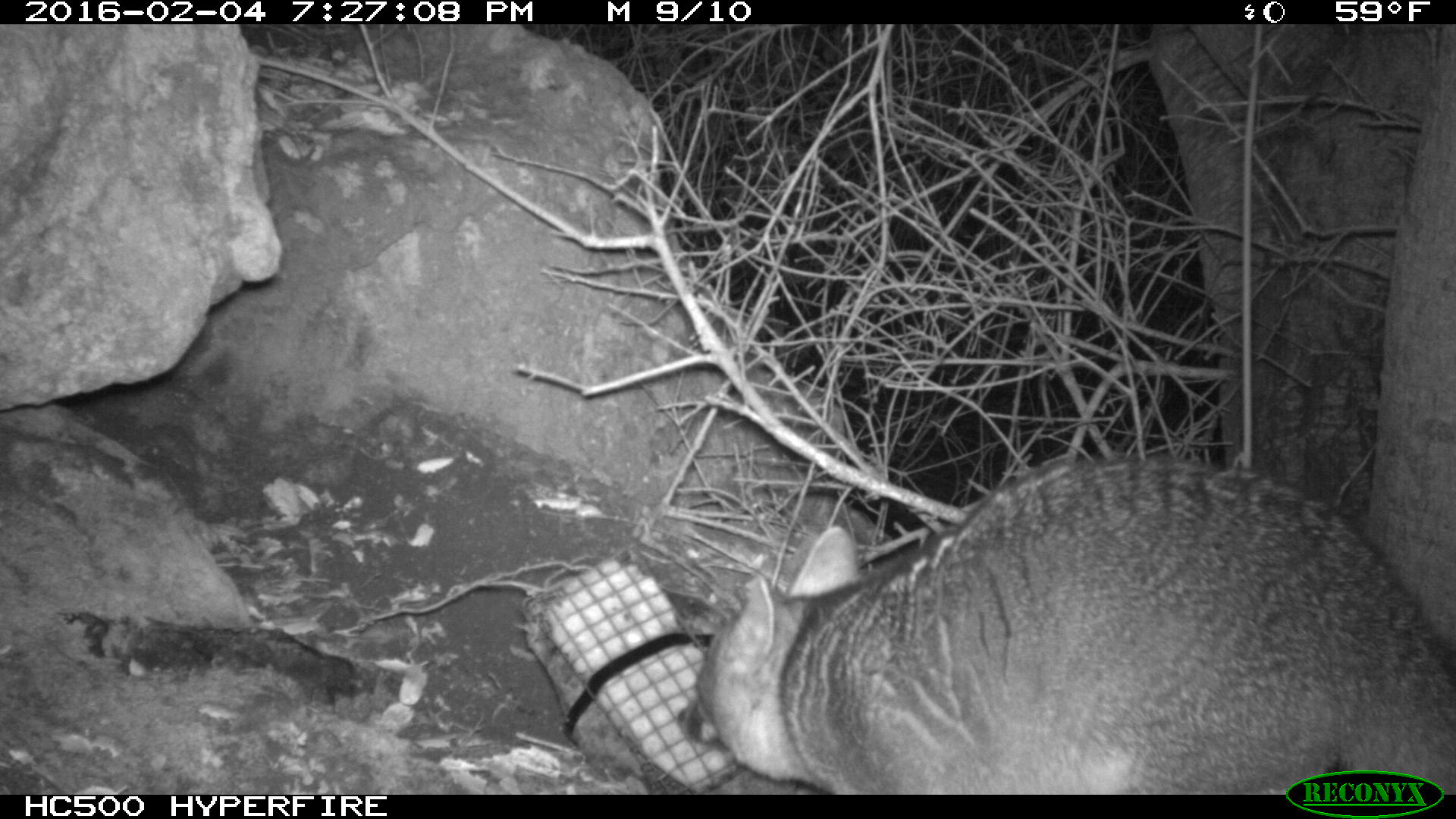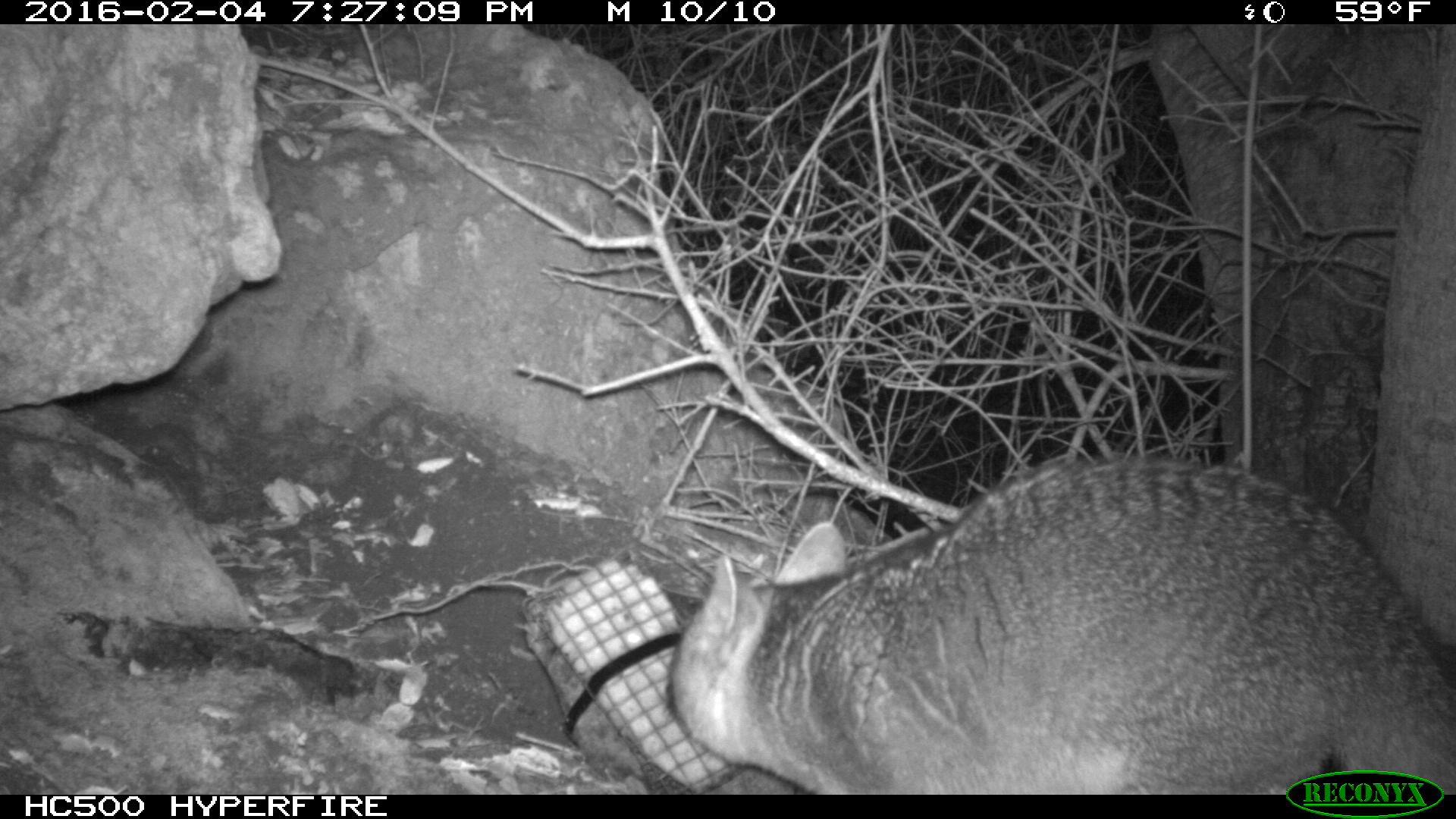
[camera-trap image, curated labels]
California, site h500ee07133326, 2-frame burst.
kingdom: Animalia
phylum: Chordata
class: Mammalia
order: Carnivora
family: Canidae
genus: Urocyon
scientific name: Urocyon littoralis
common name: island fox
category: fox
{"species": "fox (island fox) (Urocyon littoralis)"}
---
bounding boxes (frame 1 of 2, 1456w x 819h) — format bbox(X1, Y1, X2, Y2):
fox: bbox(679, 455, 1455, 794)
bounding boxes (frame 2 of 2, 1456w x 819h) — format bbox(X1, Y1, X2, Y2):
fox: bbox(664, 453, 1455, 795)